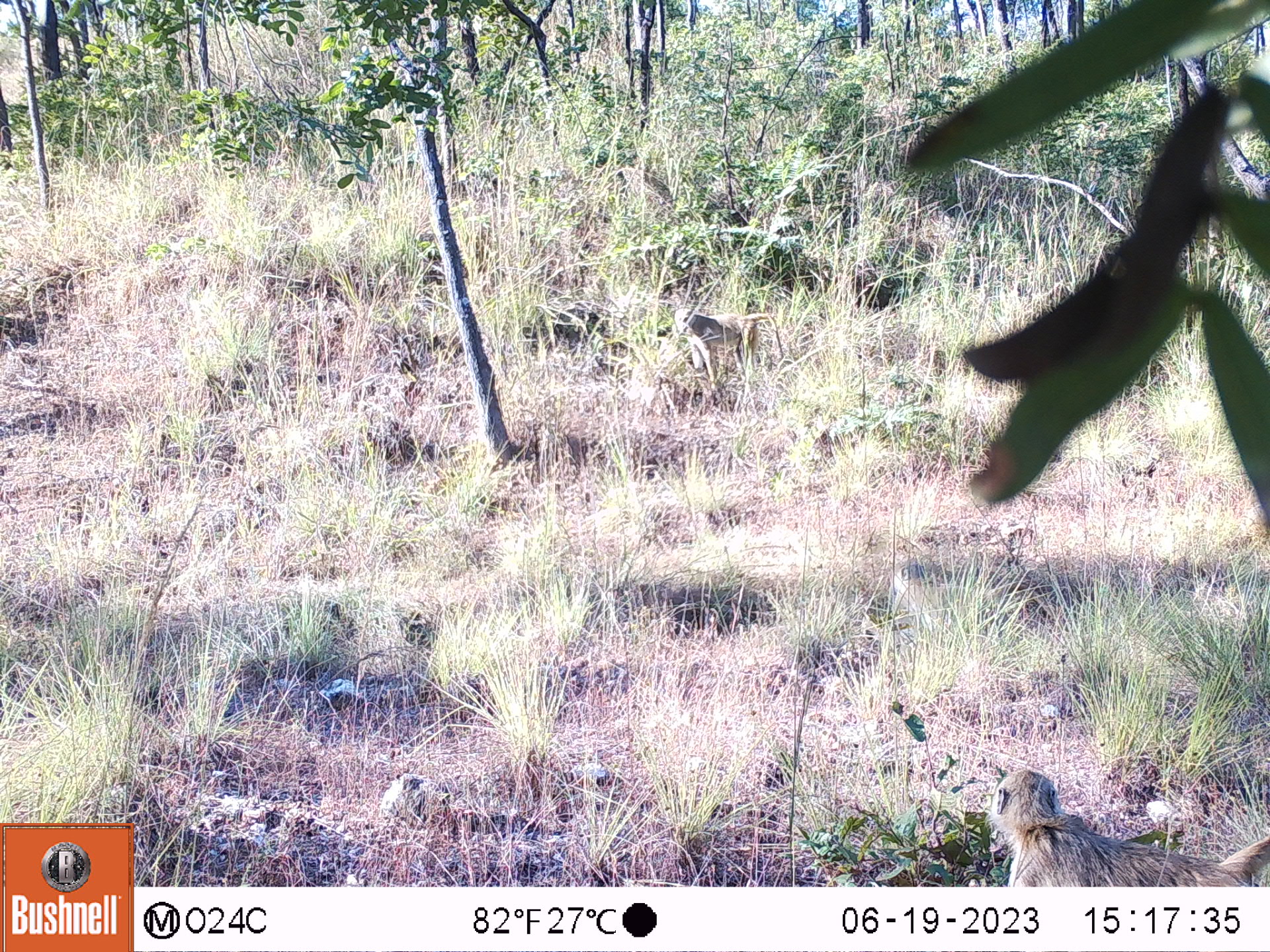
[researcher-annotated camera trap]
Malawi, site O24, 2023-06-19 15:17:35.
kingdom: Animalia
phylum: Chordata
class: Mammalia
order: Primates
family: Cercopithecidae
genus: Papio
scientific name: Papio cynocephalus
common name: yellow baboon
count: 2